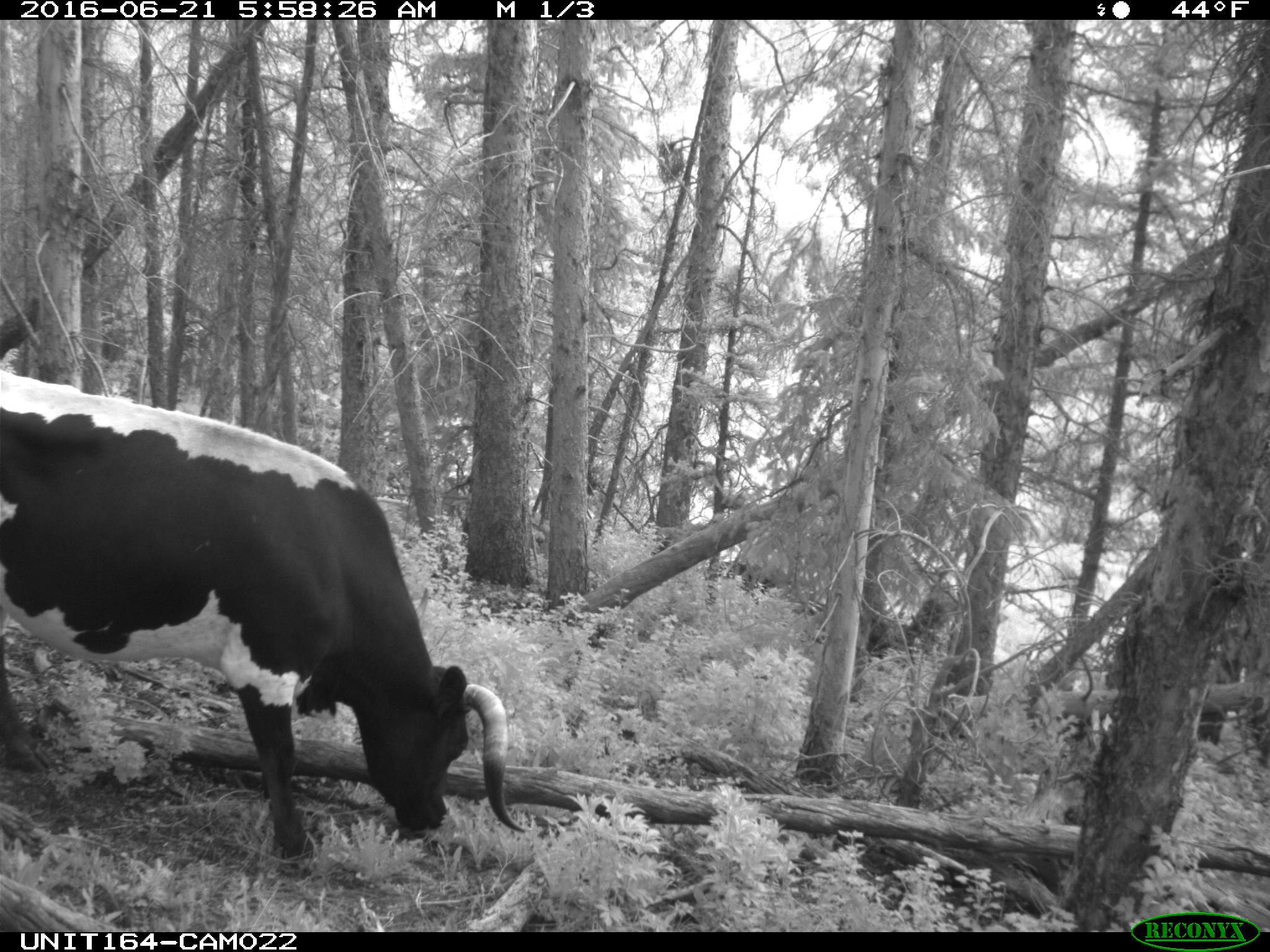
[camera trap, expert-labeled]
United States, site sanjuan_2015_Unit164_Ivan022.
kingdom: Animalia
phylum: Chordata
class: Mammalia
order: Artiodactyla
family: Bovidae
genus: Bos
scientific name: Bos taurus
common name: domestic cow